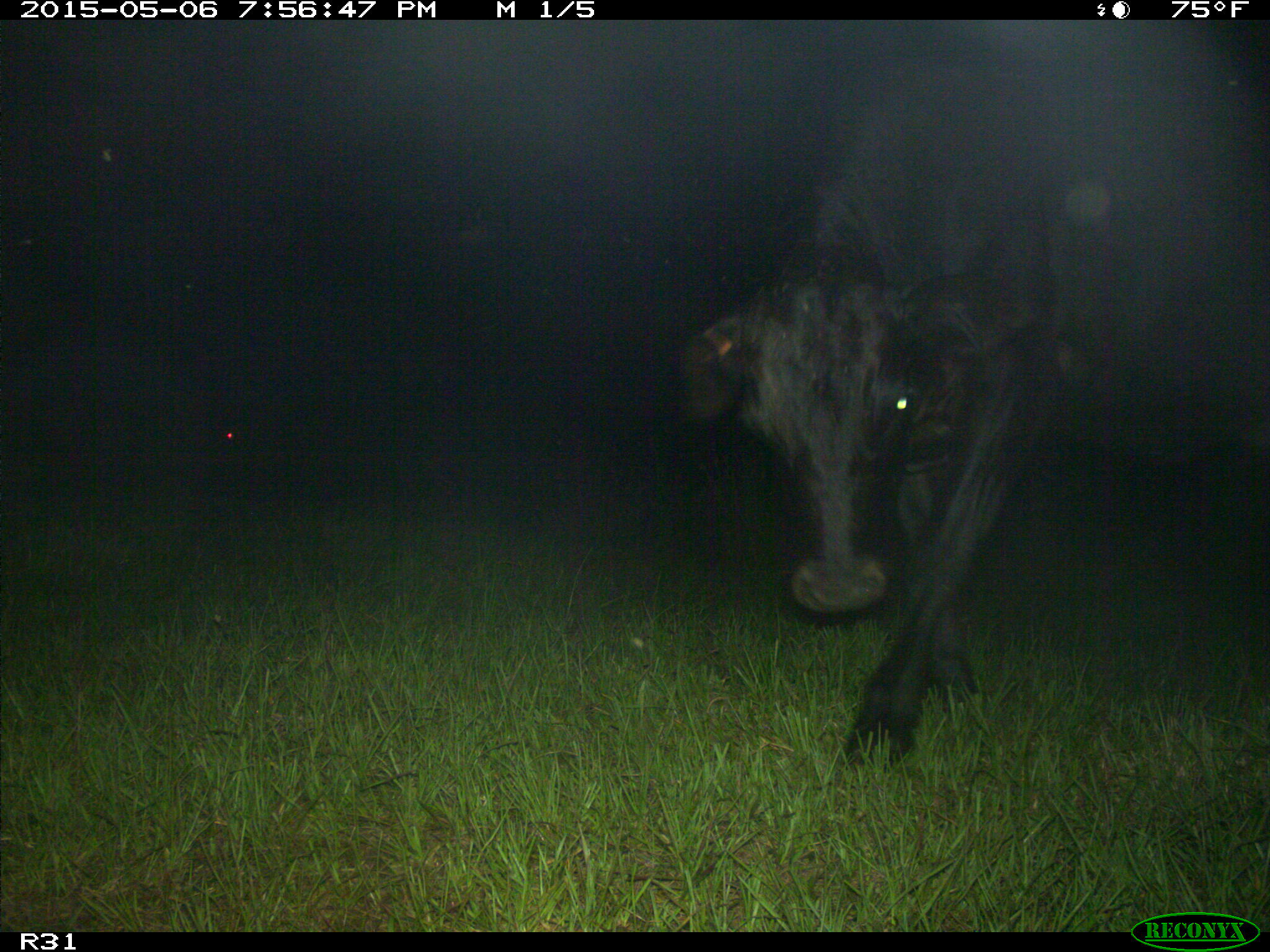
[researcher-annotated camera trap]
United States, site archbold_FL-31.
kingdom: Animalia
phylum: Chordata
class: Mammalia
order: Artiodactyla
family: Bovidae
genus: Bos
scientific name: Bos taurus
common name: domestic cow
Bos taurus (domestic cow).